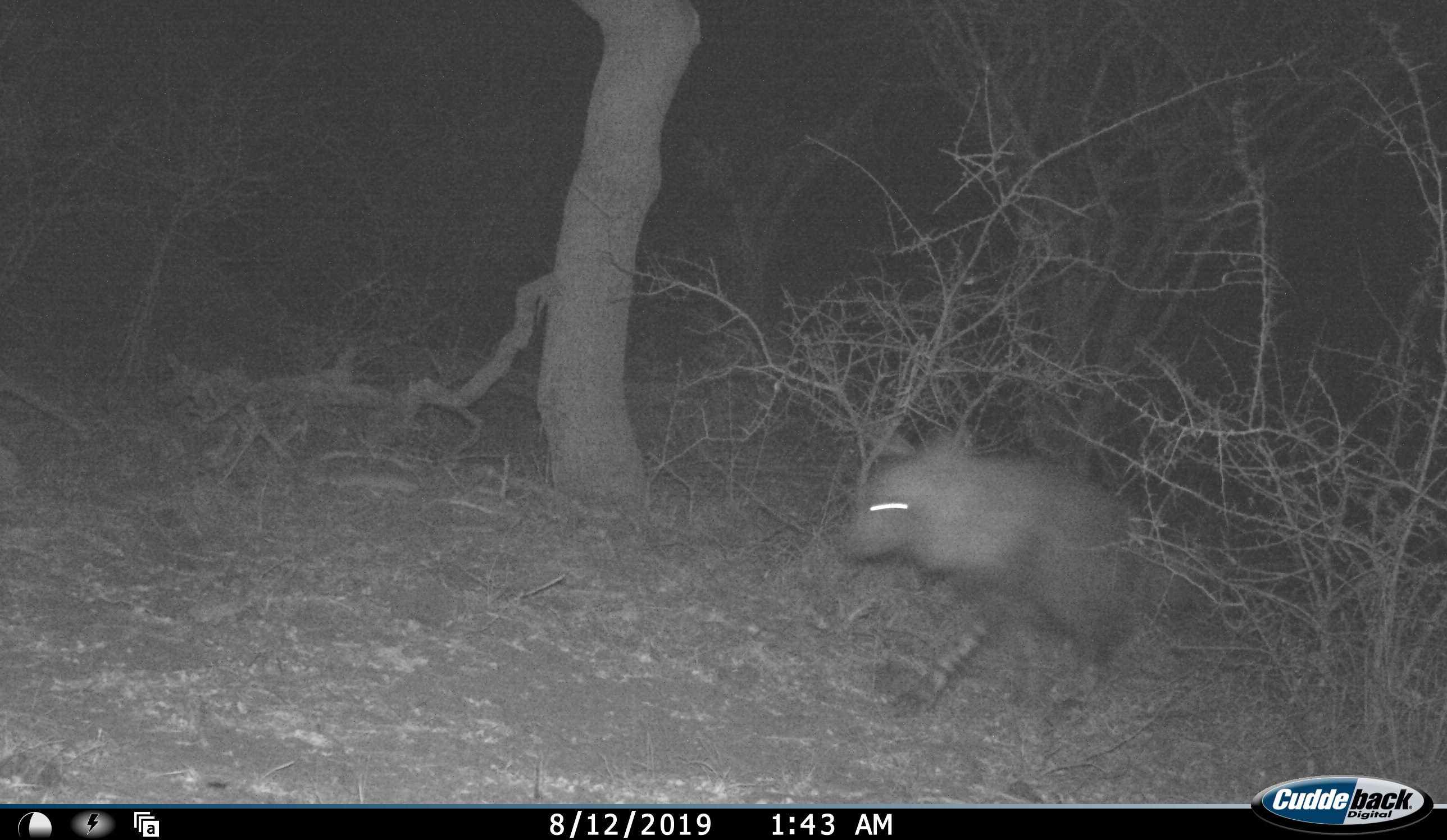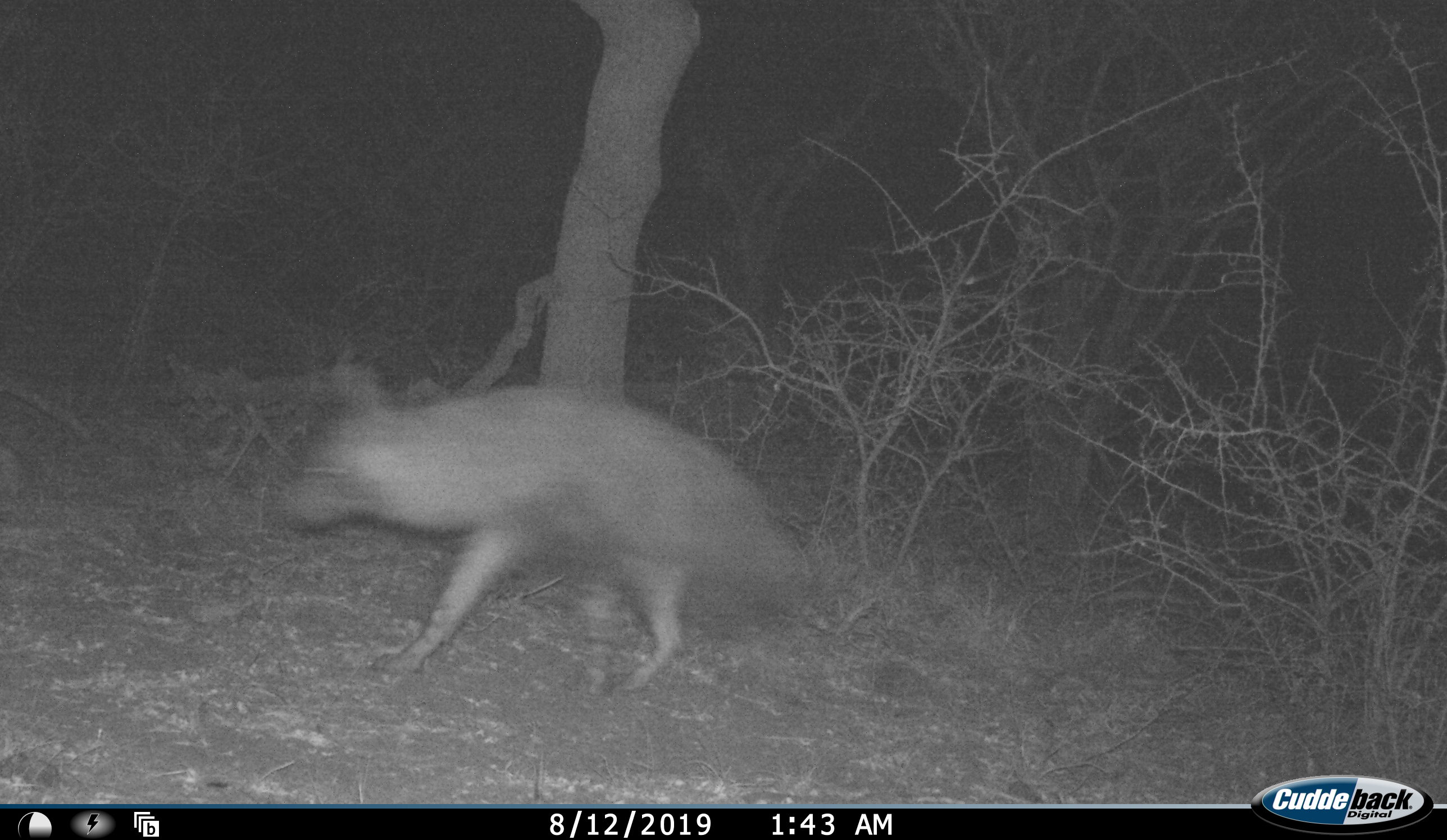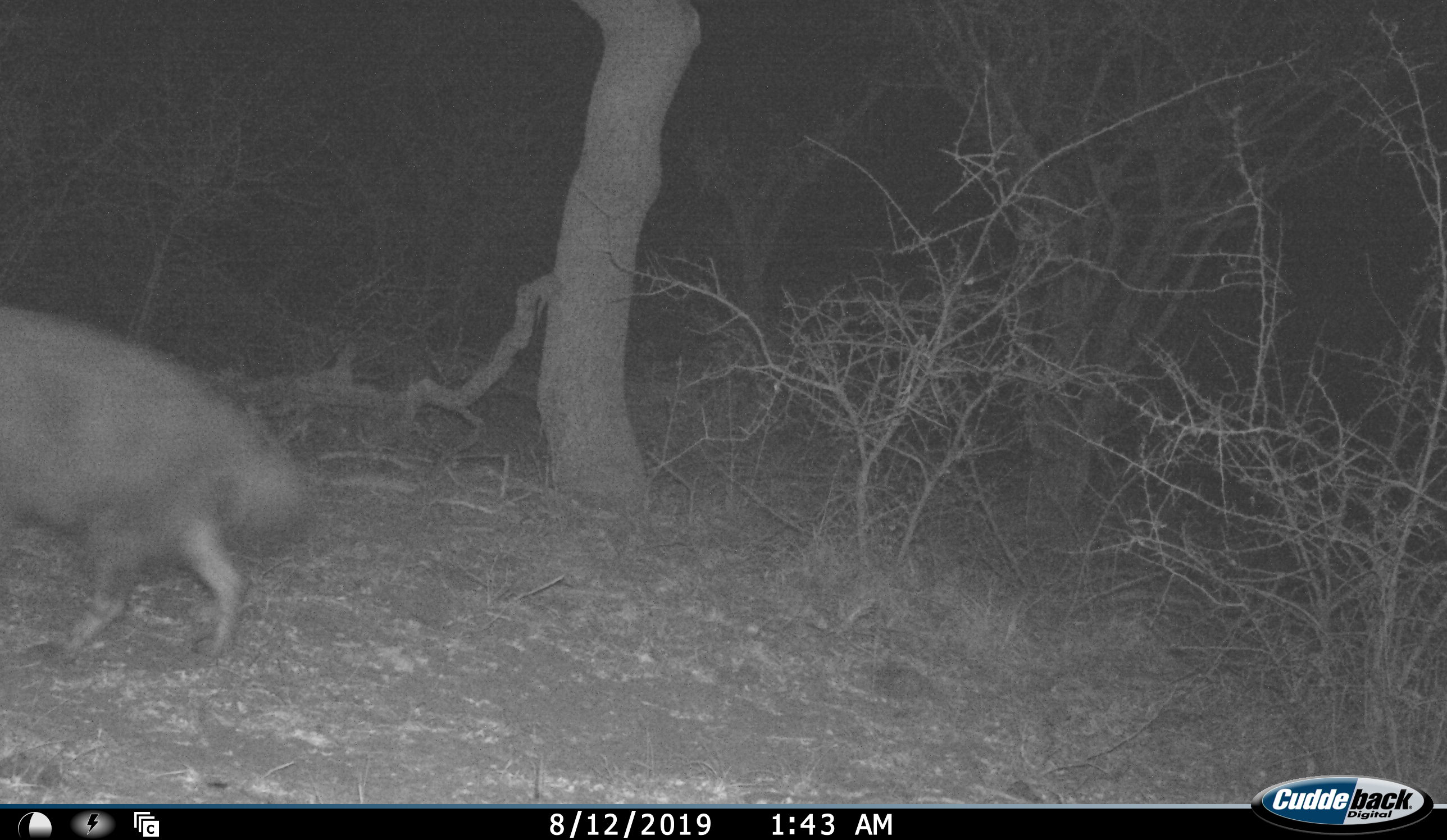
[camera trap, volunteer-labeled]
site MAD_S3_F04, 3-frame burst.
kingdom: Animalia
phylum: Chordata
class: Mammalia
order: Carnivora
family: Hyaenidae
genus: Parahyaena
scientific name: Parahyaena brunnea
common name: brown hyena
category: hyenabrown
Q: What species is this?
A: Hyenabrown (brown hyena) (Parahyaena brunnea).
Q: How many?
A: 1.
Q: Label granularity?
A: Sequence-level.